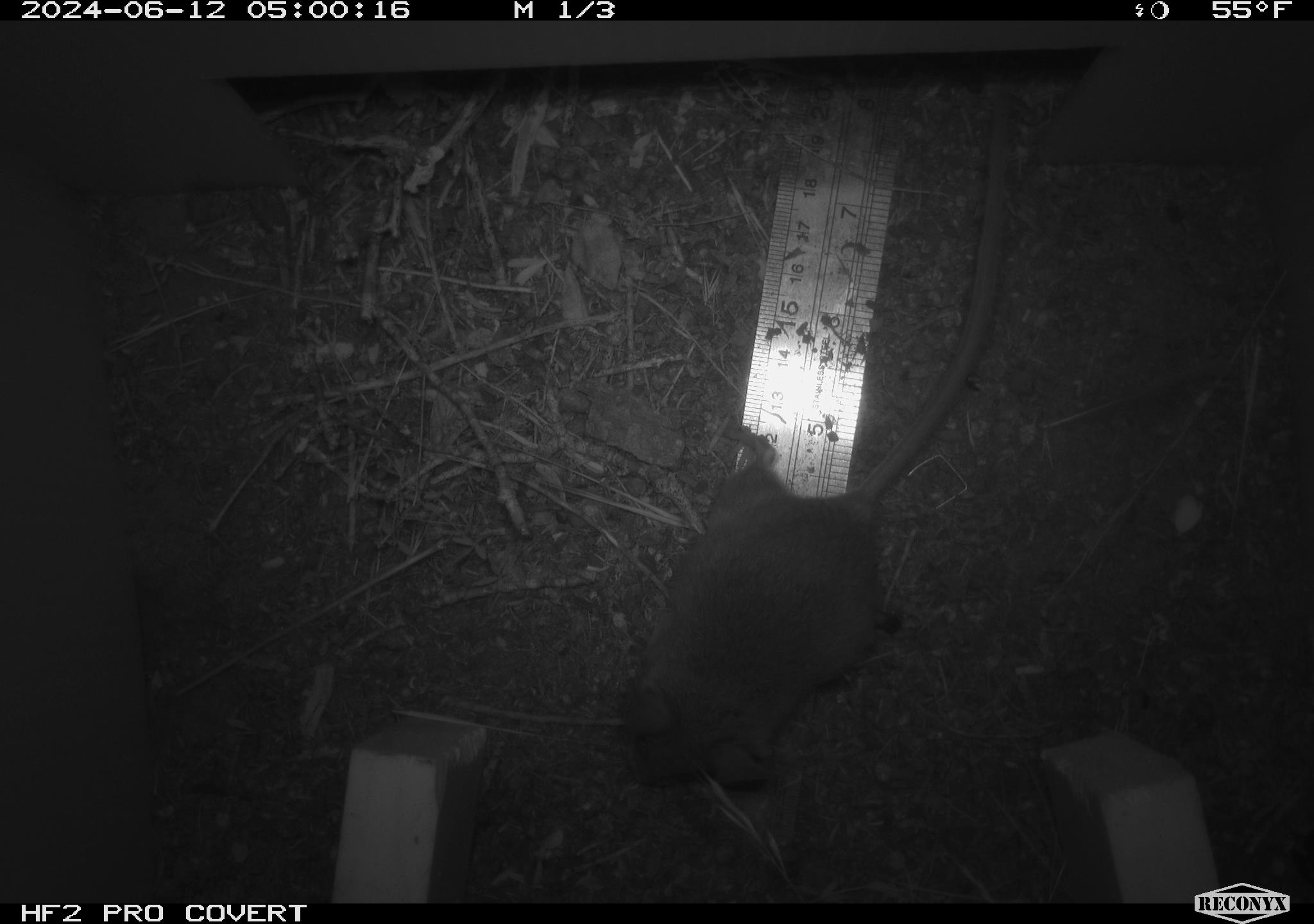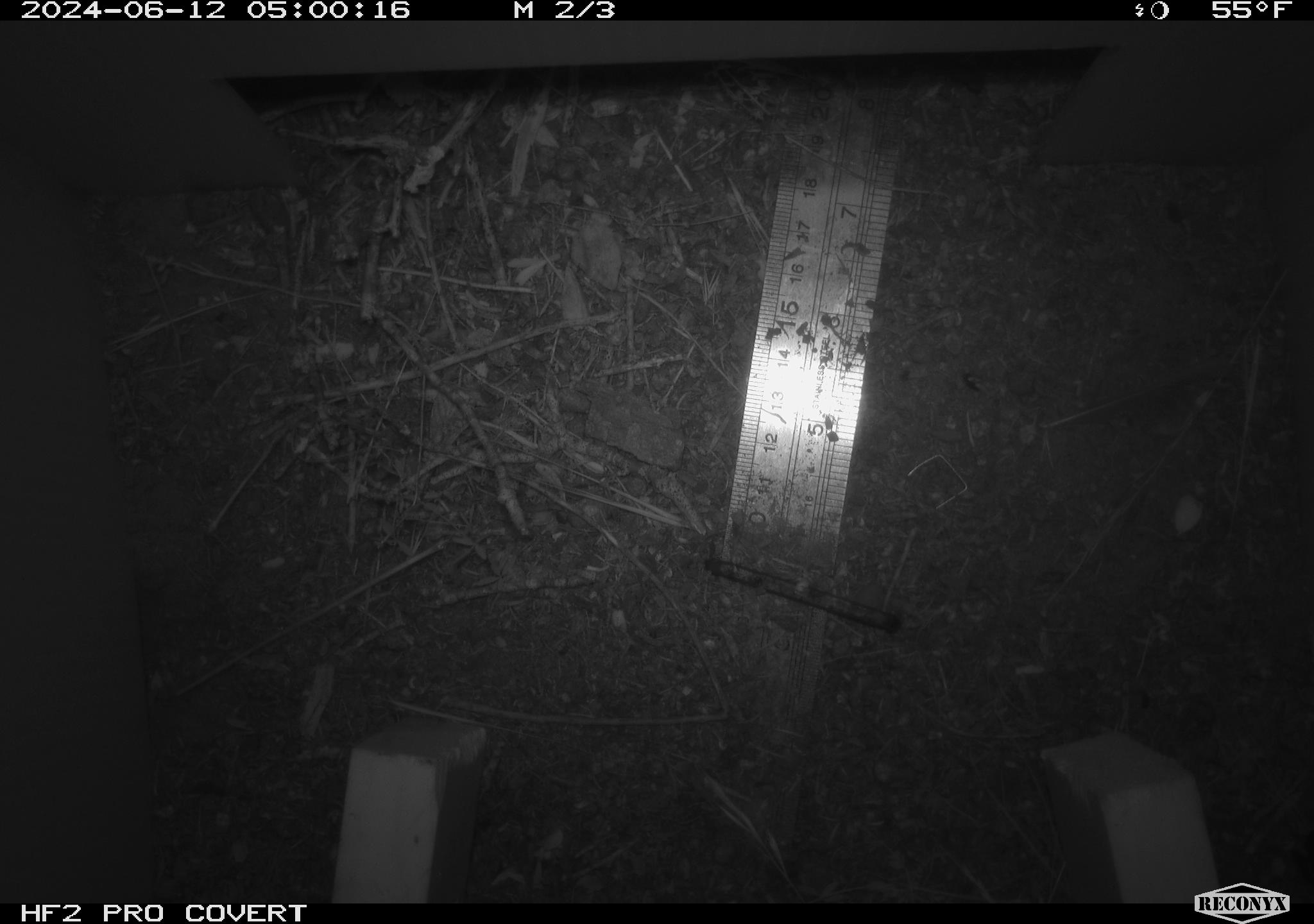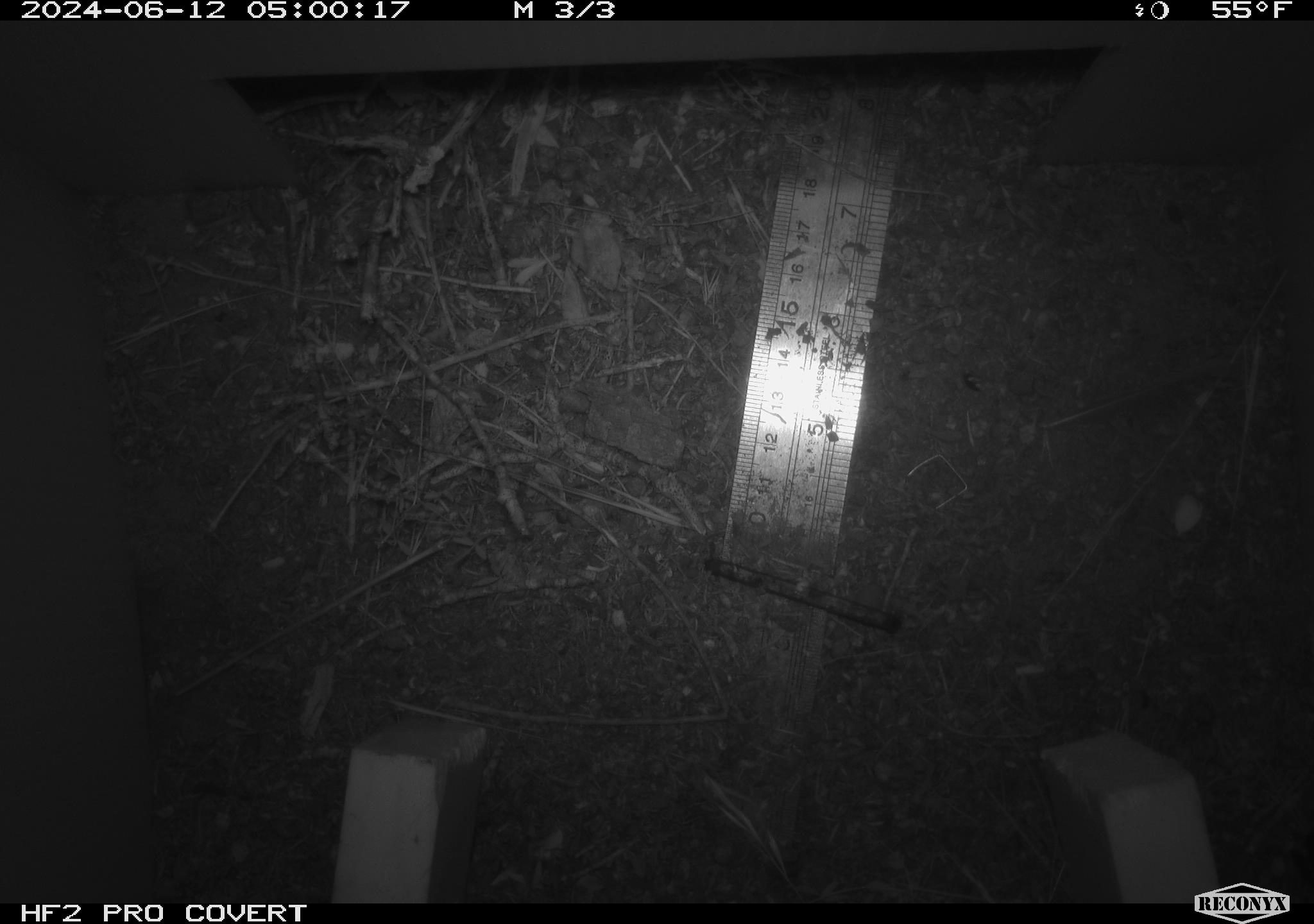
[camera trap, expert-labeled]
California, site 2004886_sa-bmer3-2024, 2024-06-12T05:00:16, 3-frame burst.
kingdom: Animalia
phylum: Chordata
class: Mammalia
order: Rodentia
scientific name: Rodentia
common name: mouse species